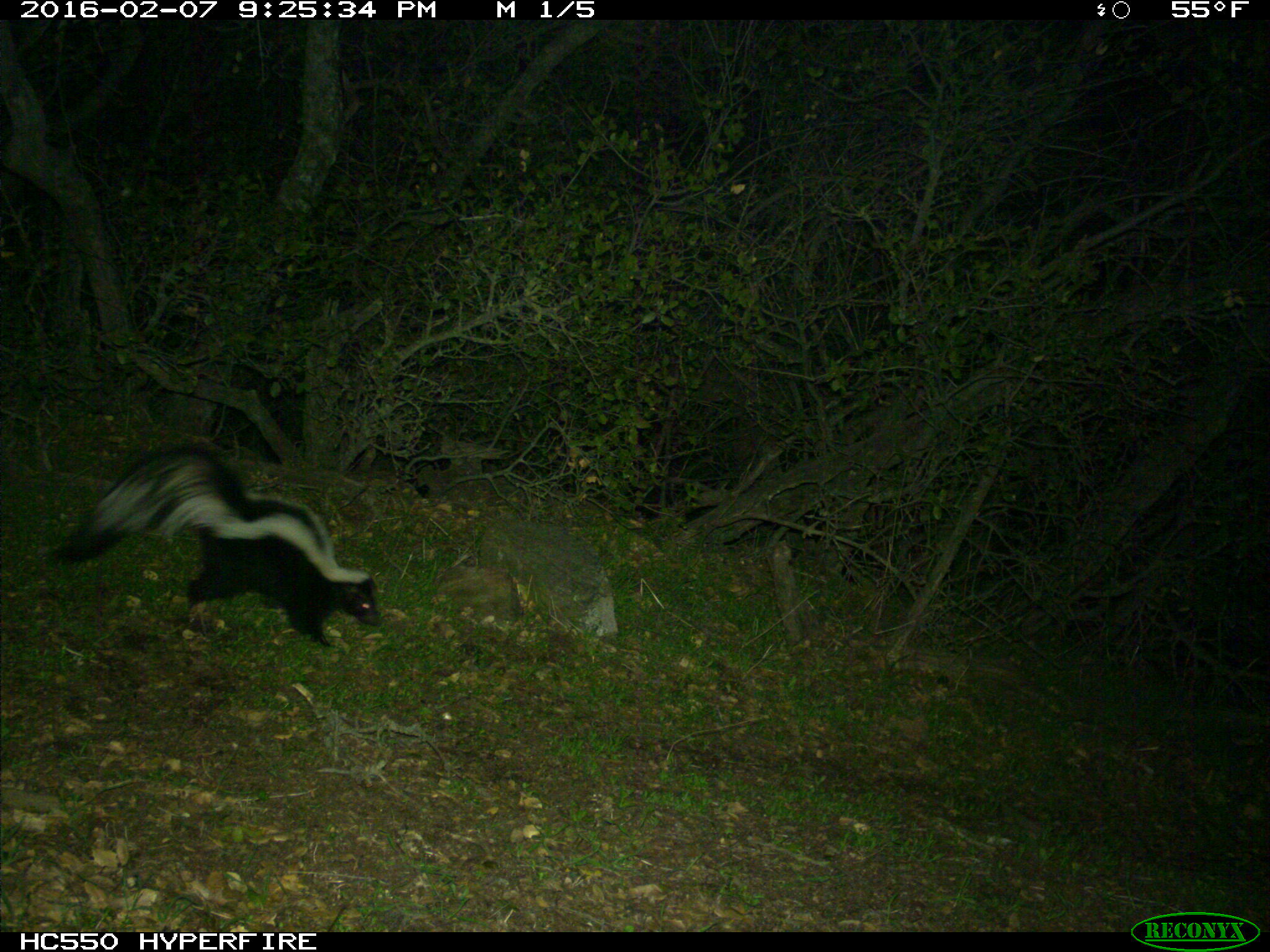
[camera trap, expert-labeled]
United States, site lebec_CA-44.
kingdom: Animalia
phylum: Chordata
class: Mammalia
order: Carnivora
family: Mephitidae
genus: Mephitis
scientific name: Mephitis mephitis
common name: striped skunk